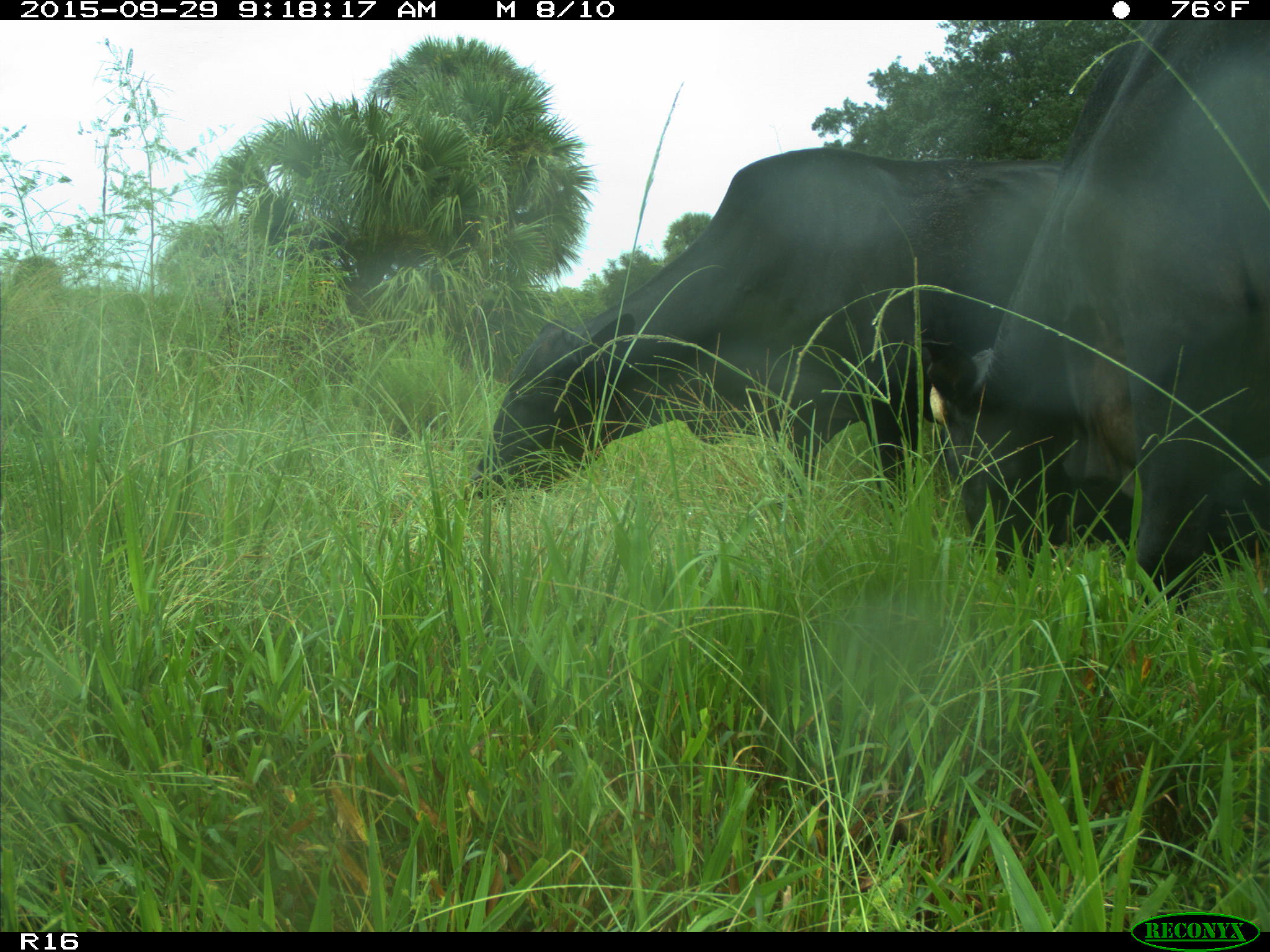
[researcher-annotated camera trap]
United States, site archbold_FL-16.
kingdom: Animalia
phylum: Chordata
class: Mammalia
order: Artiodactyla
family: Bovidae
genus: Bos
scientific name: Bos taurus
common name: domestic cow